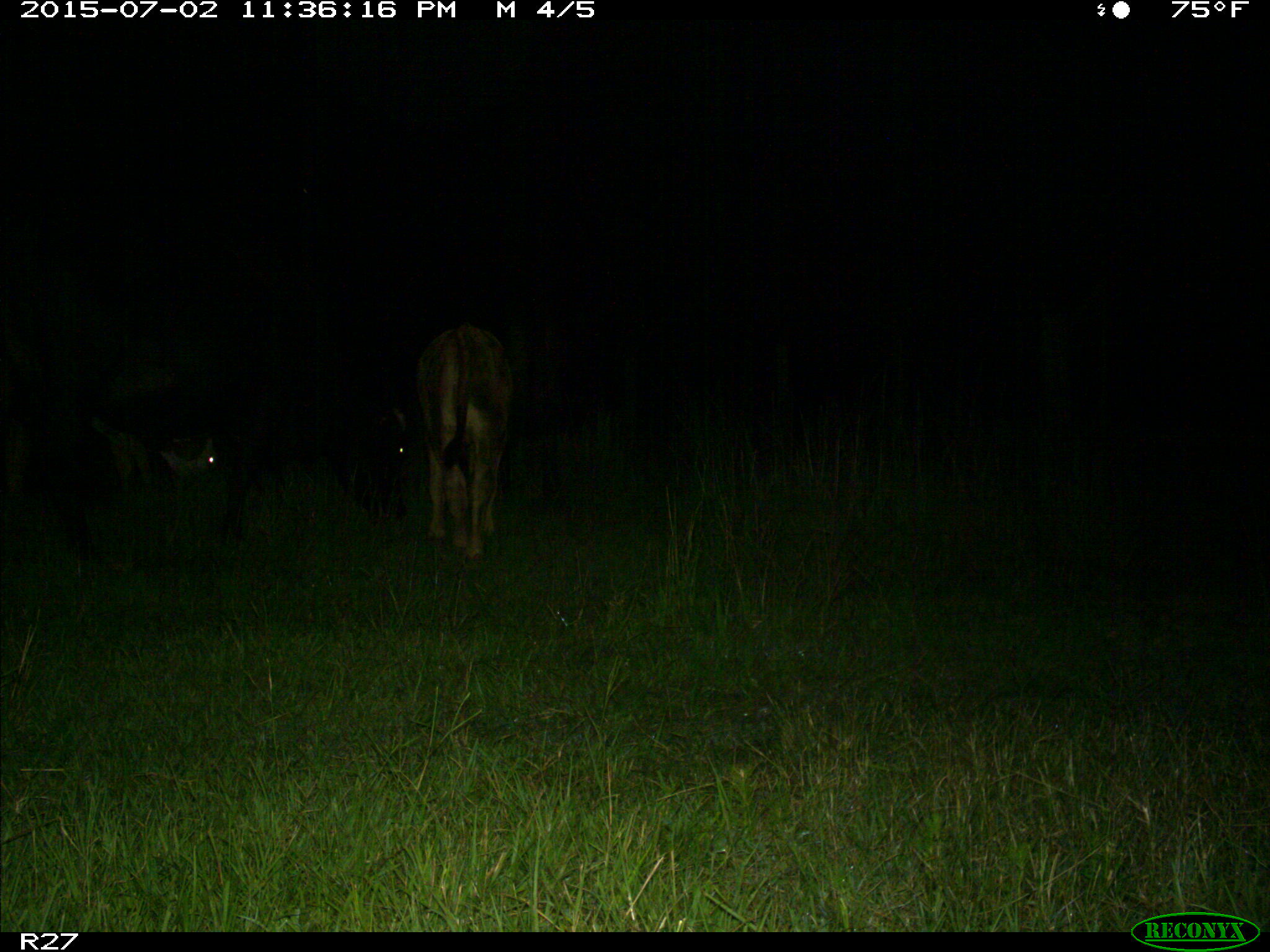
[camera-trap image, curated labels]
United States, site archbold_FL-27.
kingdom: Animalia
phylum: Chordata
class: Mammalia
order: Artiodactyla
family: Bovidae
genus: Bos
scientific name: Bos taurus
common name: domestic cow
Bos taurus (domestic cow).